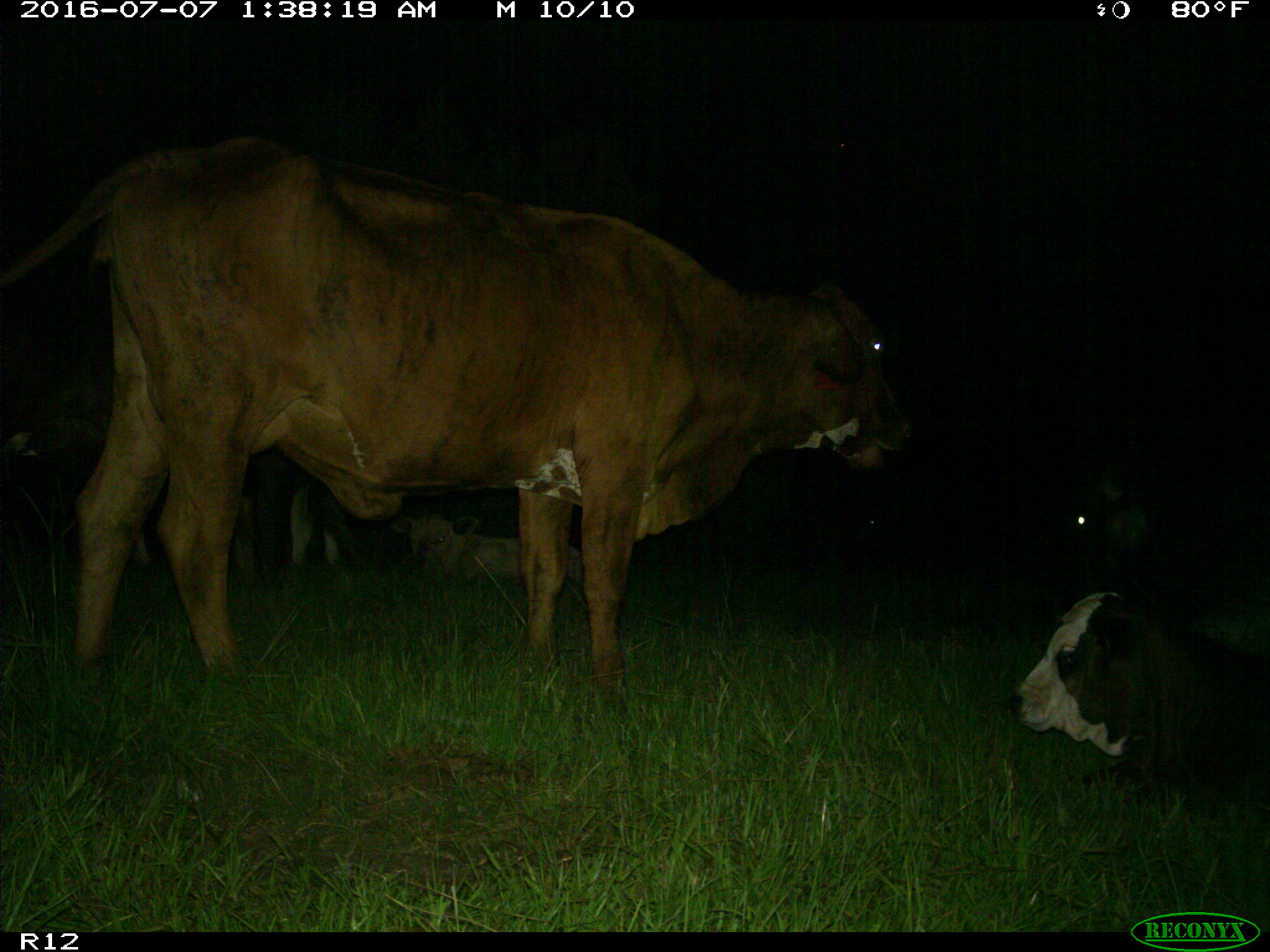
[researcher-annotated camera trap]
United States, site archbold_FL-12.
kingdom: Animalia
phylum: Chordata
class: Mammalia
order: Artiodactyla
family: Bovidae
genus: Bos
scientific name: Bos taurus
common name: domestic cow